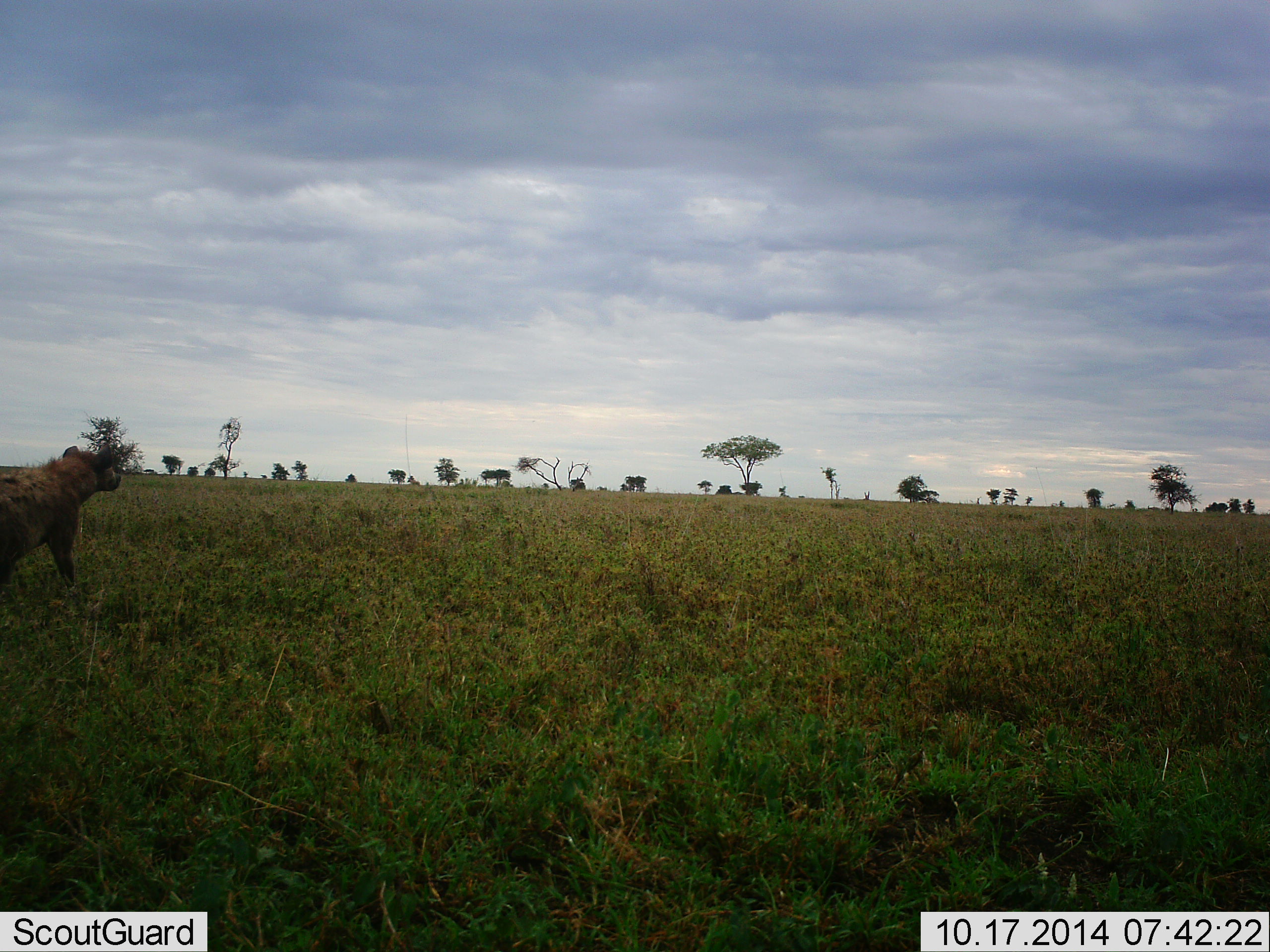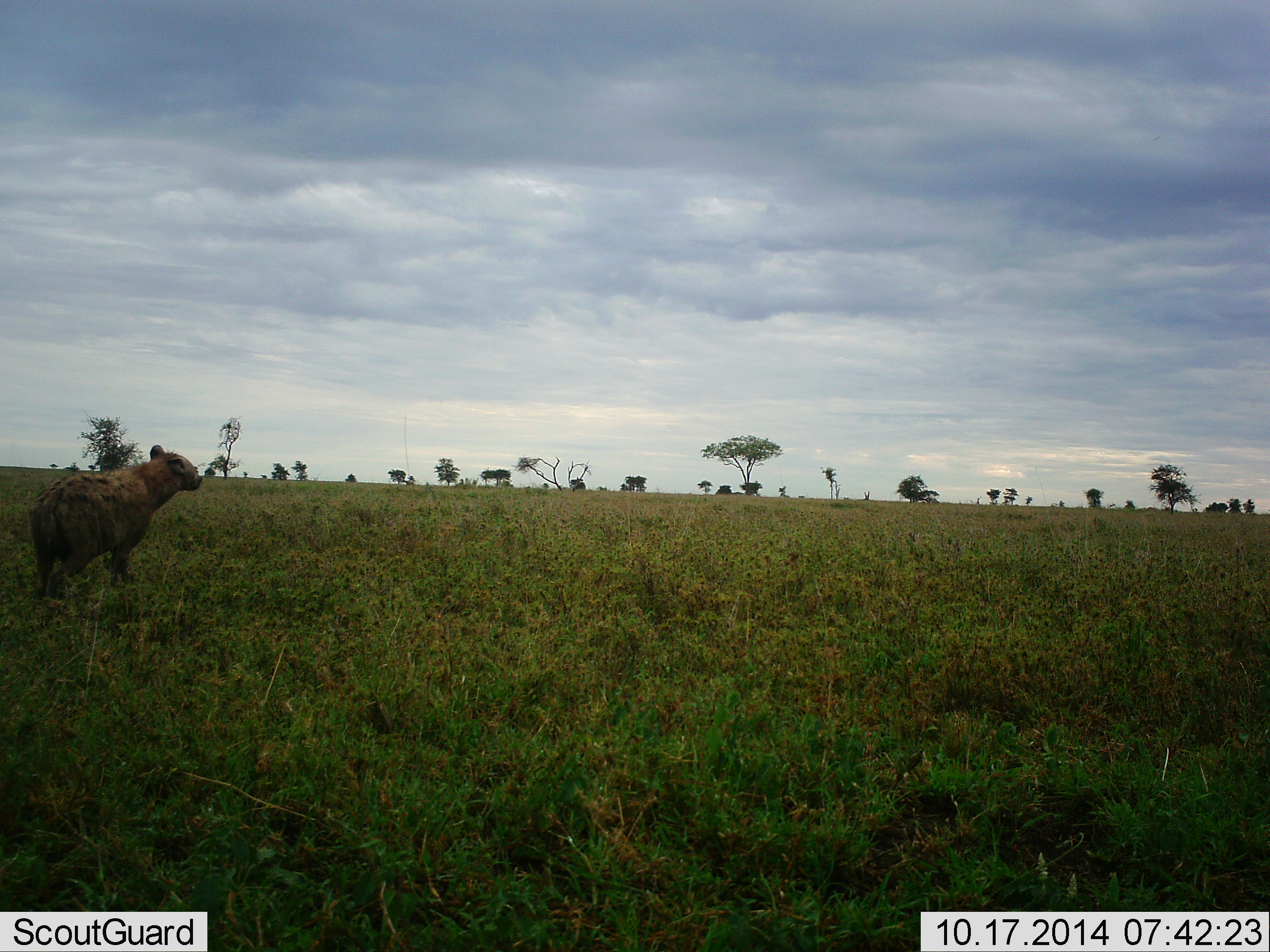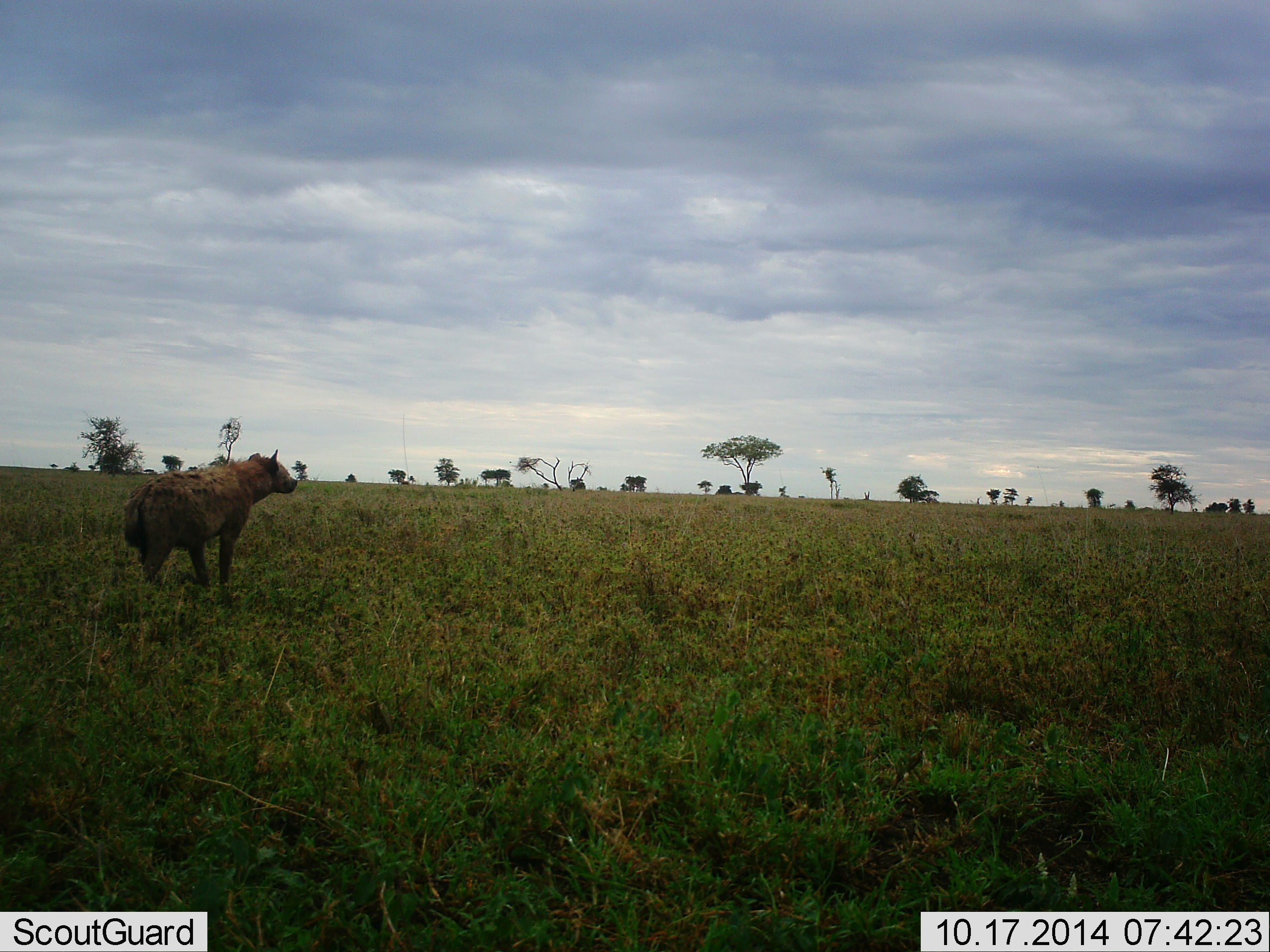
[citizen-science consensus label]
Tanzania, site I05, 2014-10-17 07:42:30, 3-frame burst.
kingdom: Animalia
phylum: Chordata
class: Mammalia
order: Carnivora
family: Hyaenidae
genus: Crocuta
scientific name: Crocuta crocuta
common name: spotted hyena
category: hyenaspotted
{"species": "hyenaspotted (spotted hyena) (Crocuta crocuta)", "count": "1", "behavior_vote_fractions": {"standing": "45%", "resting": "0%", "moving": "64%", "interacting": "0%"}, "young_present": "0%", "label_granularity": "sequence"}